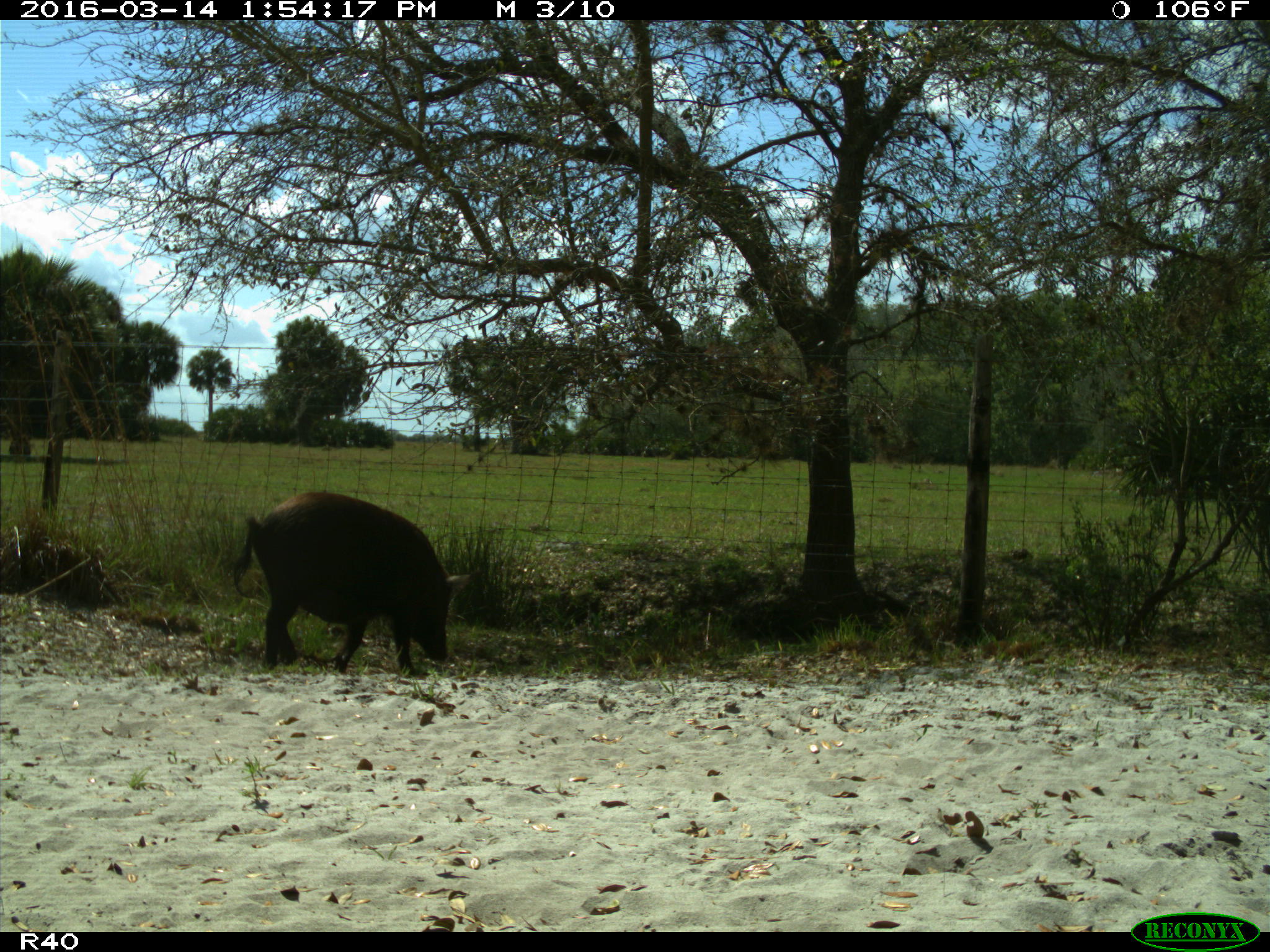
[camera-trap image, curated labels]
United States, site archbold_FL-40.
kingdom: Animalia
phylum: Chordata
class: Mammalia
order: Artiodactyla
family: Suidae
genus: Sus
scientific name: Sus scrofa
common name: wild boar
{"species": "Sus scrofa (wild boar)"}